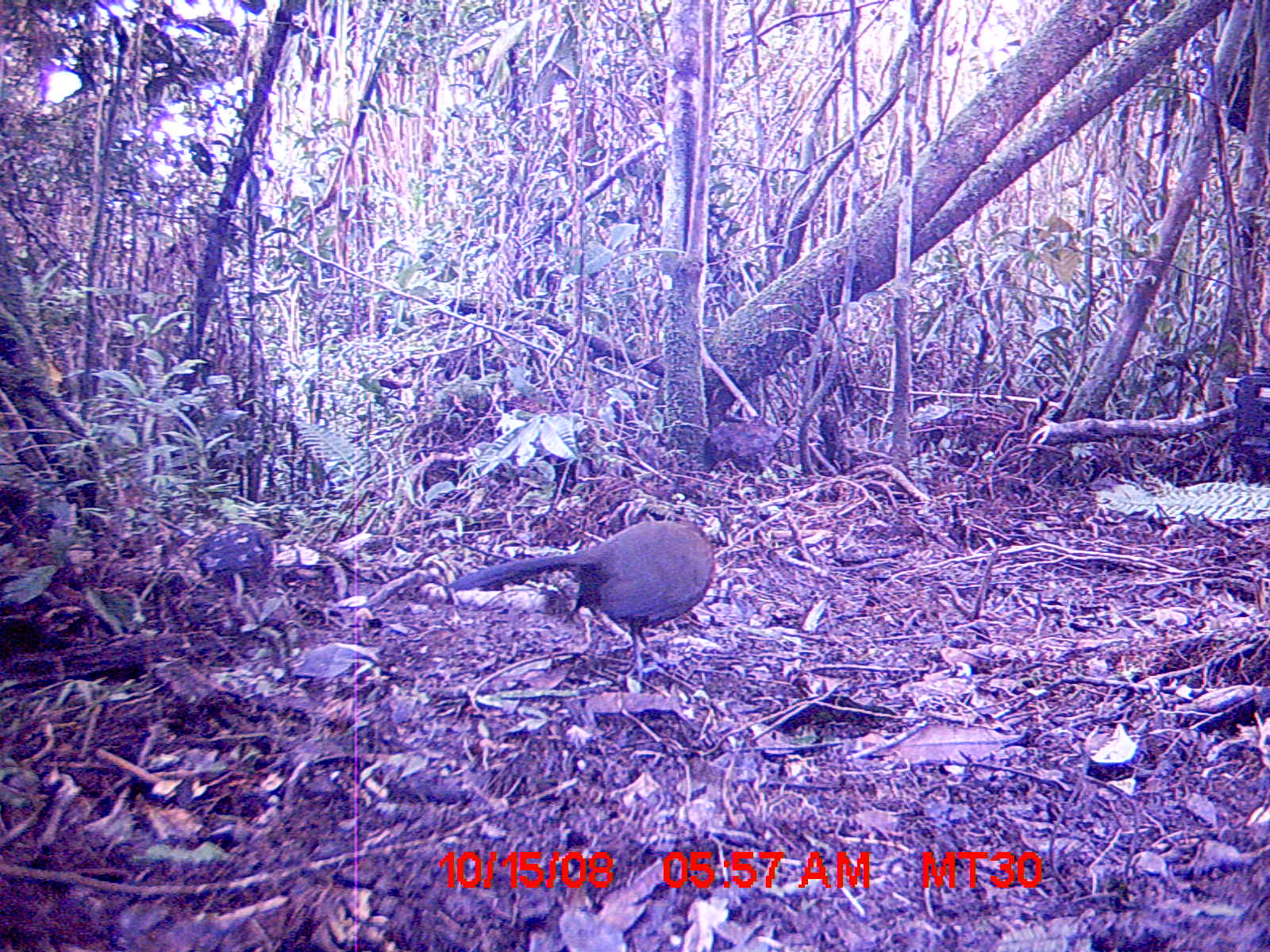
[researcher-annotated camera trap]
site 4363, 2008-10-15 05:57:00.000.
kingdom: Animalia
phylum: Chordata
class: Aves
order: Cuculiformes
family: Cuculidae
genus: Coua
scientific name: Coua serriana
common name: red-breasted coua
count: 1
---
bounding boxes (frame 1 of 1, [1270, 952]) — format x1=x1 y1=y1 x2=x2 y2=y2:
coua serriana: x1=445 y1=518 x2=714 y2=684; x1=200 y1=519 x2=278 y2=594